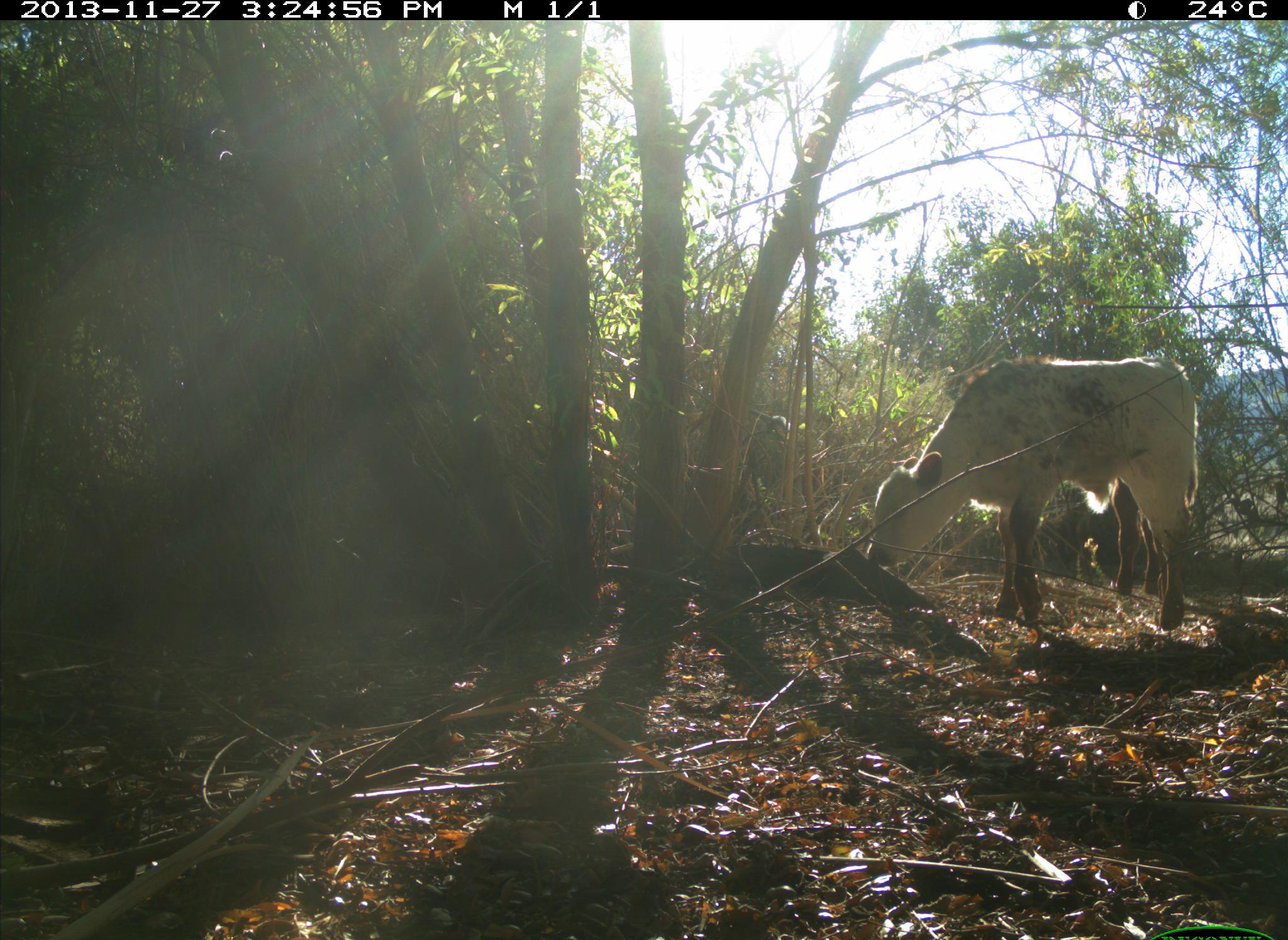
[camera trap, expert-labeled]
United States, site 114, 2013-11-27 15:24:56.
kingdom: Animalia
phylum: Chordata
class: Mammalia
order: Artiodactyla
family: Bovidae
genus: Bos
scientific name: Bos taurus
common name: cow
Cow (Bos taurus).